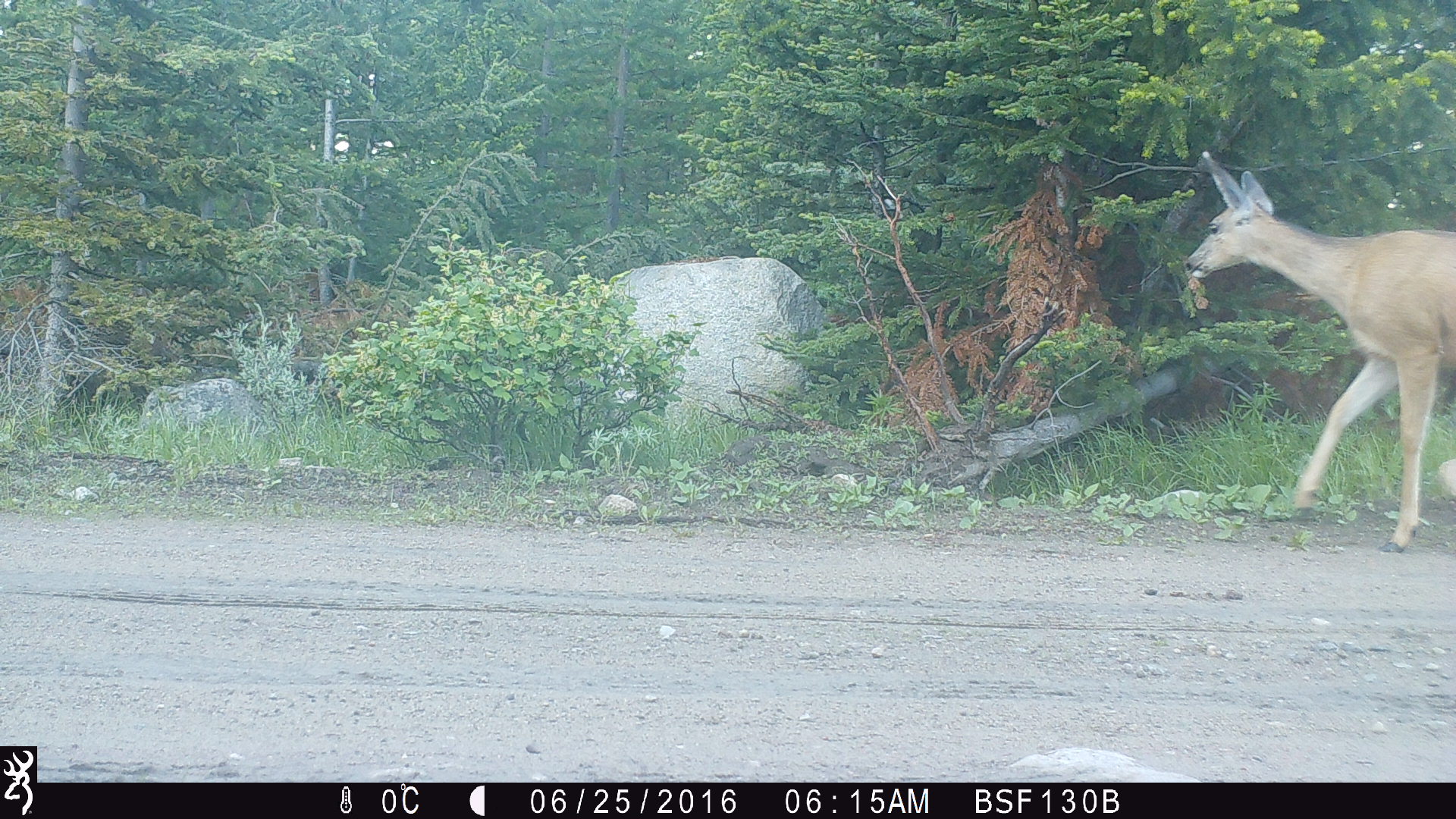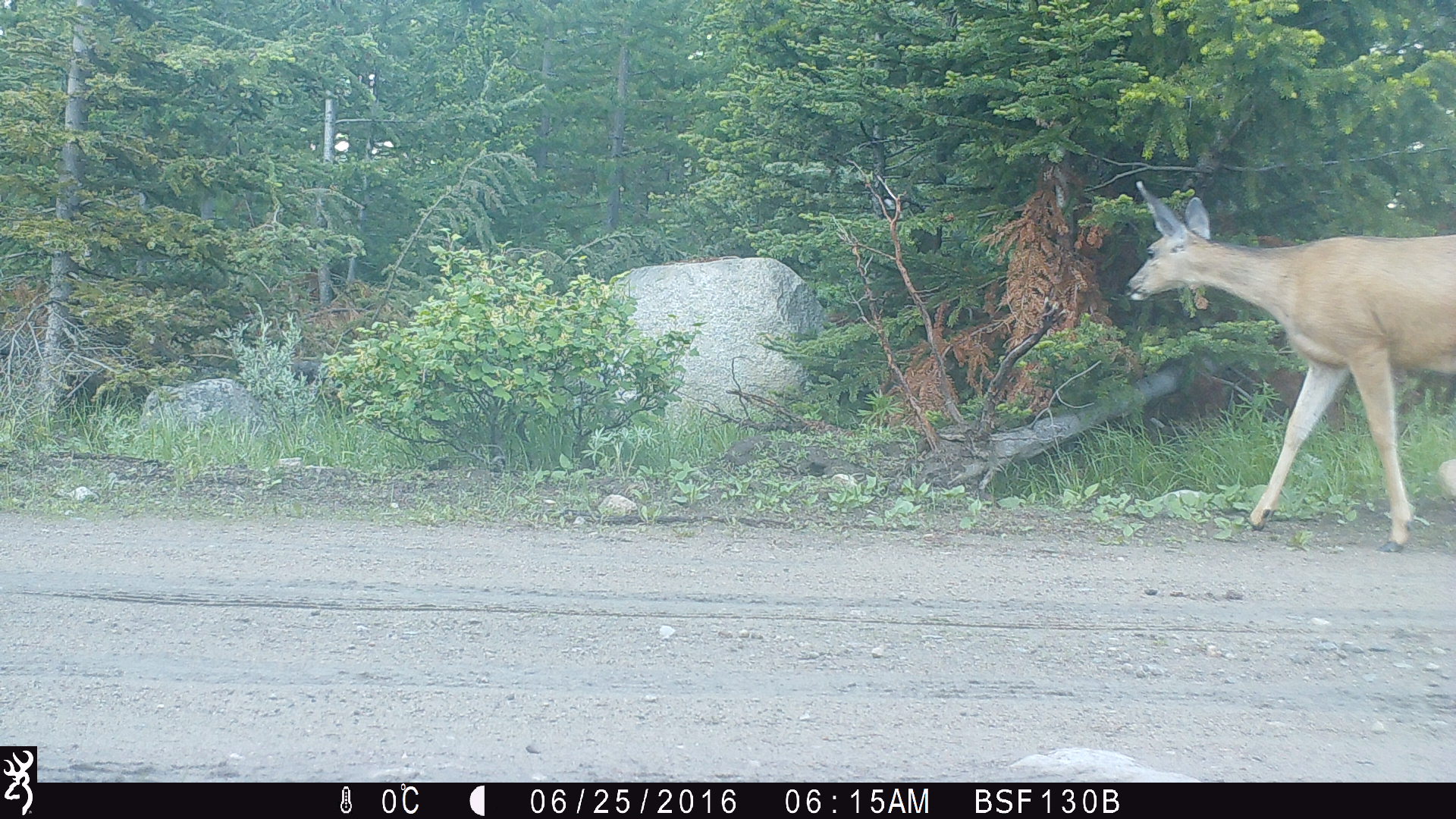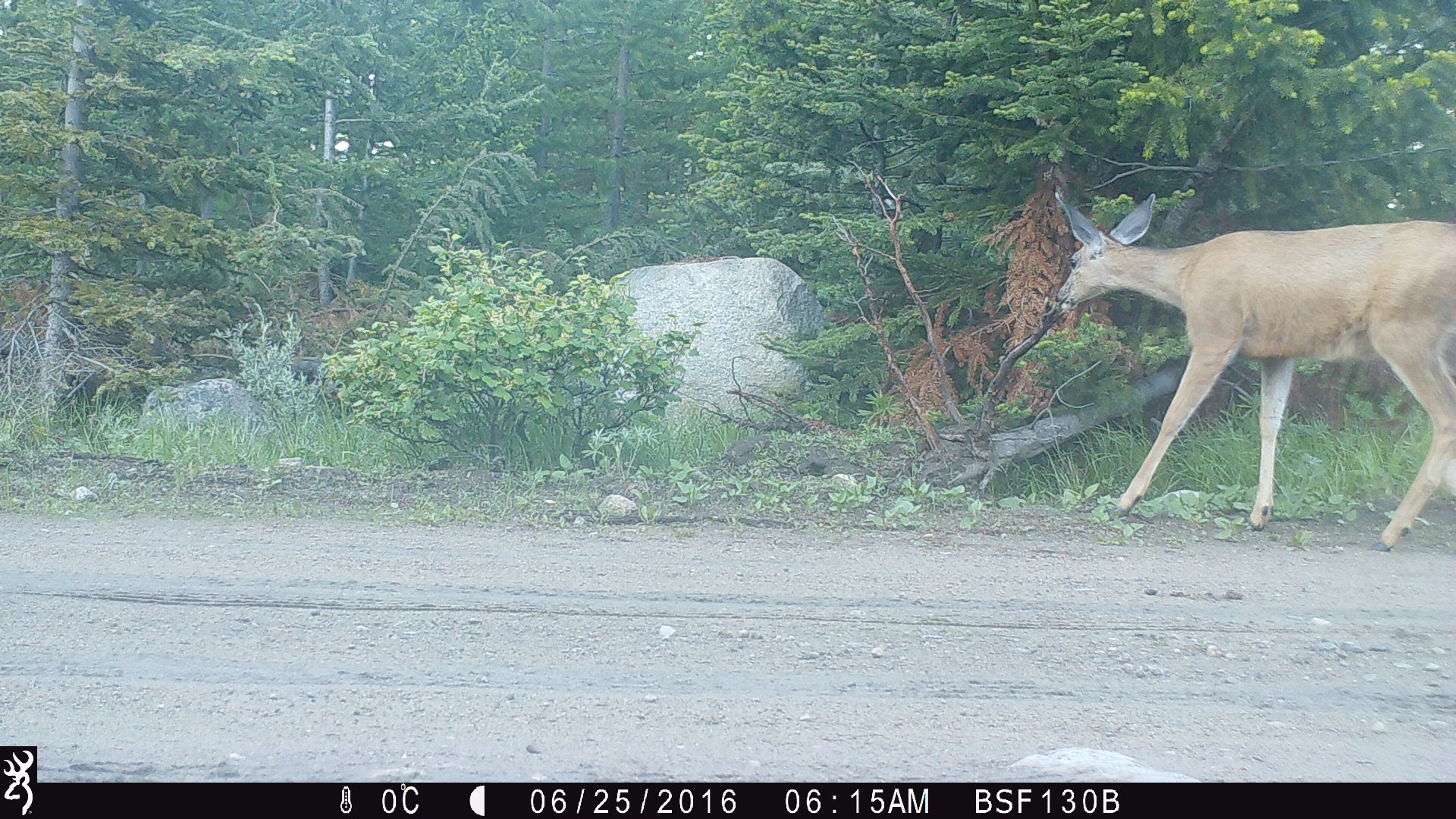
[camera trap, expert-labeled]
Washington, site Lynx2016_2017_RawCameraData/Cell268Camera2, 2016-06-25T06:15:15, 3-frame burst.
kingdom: Animalia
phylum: Chordata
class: Mammalia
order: Artiodactyla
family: Cervidae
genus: Odocoileus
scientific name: Odocoileus hemionus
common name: mule deer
Odocoileus hemionus (mule deer). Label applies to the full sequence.